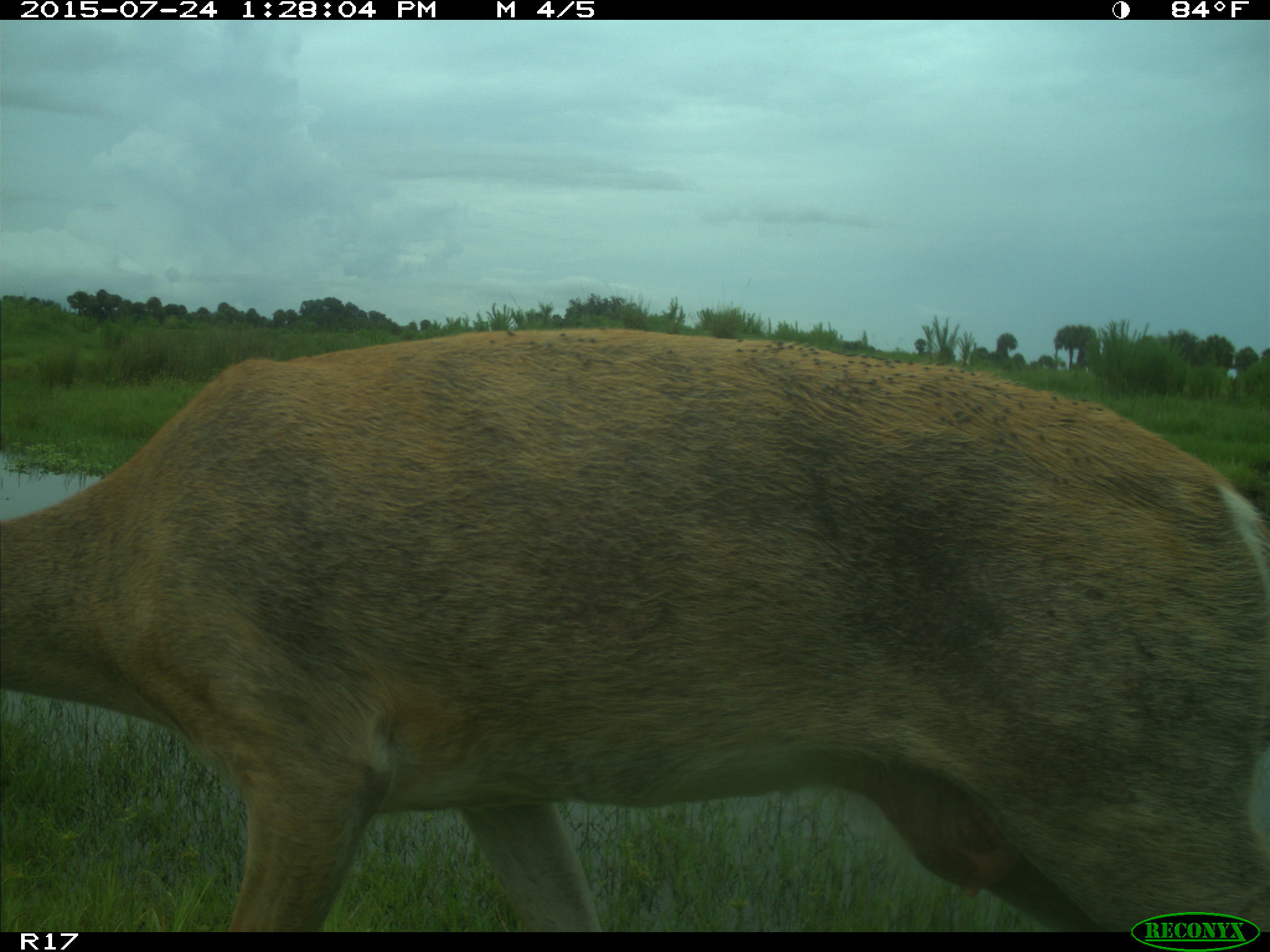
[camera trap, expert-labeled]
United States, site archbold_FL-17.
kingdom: Animalia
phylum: Chordata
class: Mammalia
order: Artiodactyla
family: Cervidae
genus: Odocoileus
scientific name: Odocoileus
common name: deer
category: unidentified deer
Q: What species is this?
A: Unidentified deer (deer) (Odocoileus).